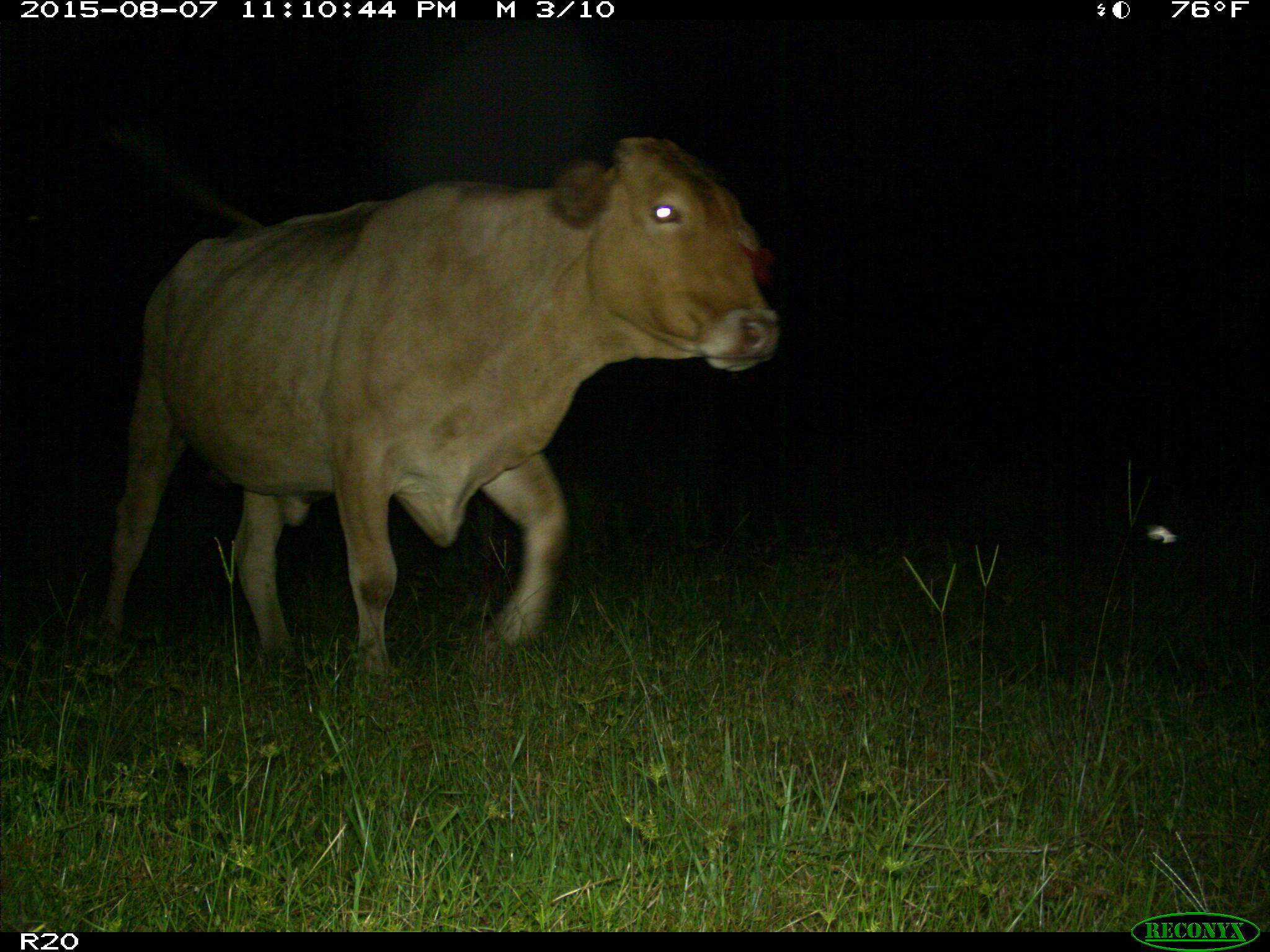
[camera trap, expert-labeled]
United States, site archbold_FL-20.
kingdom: Animalia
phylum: Chordata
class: Mammalia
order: Artiodactyla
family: Bovidae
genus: Bos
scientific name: Bos taurus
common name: domestic cow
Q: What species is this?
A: Bos taurus (domestic cow).